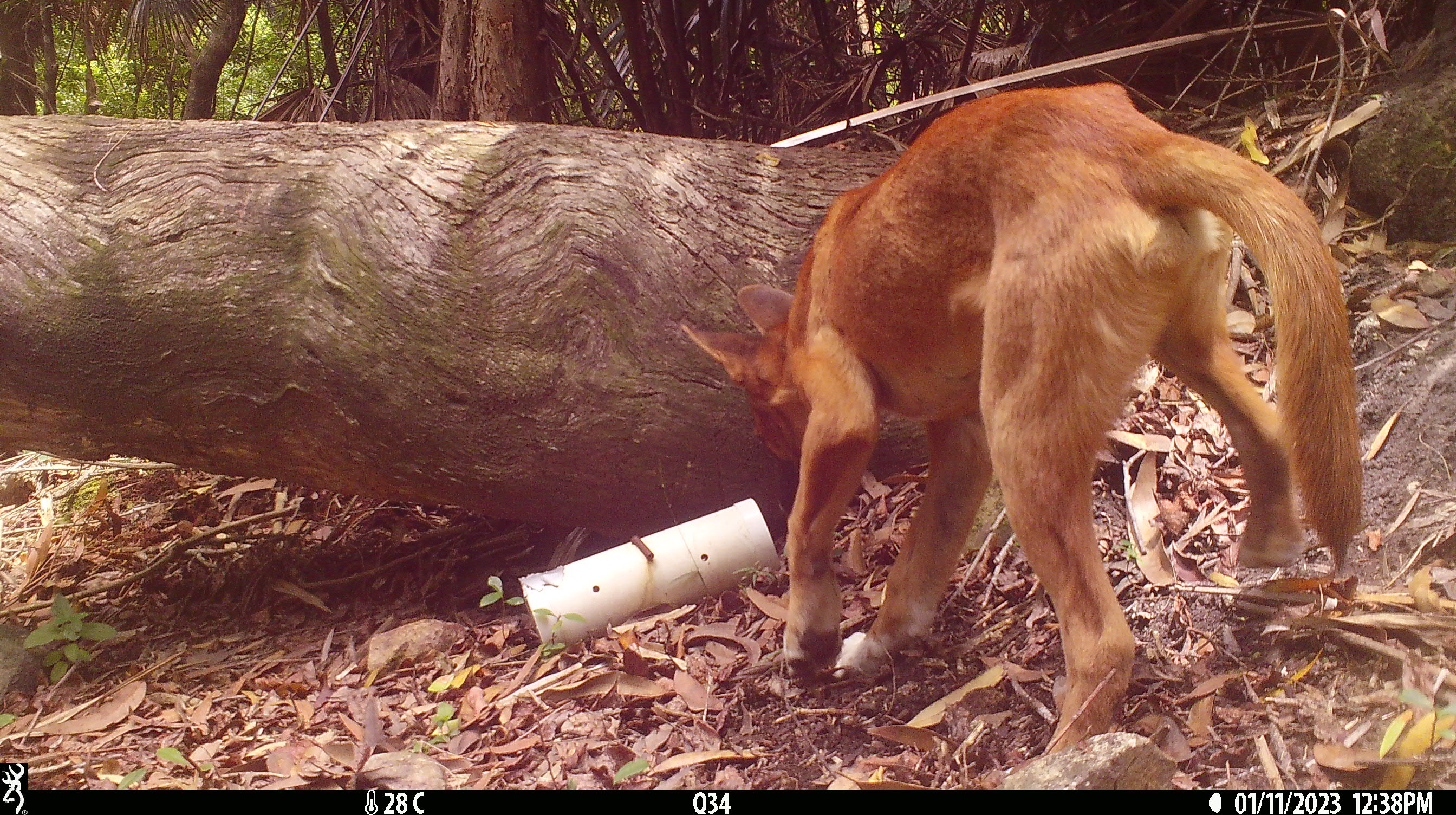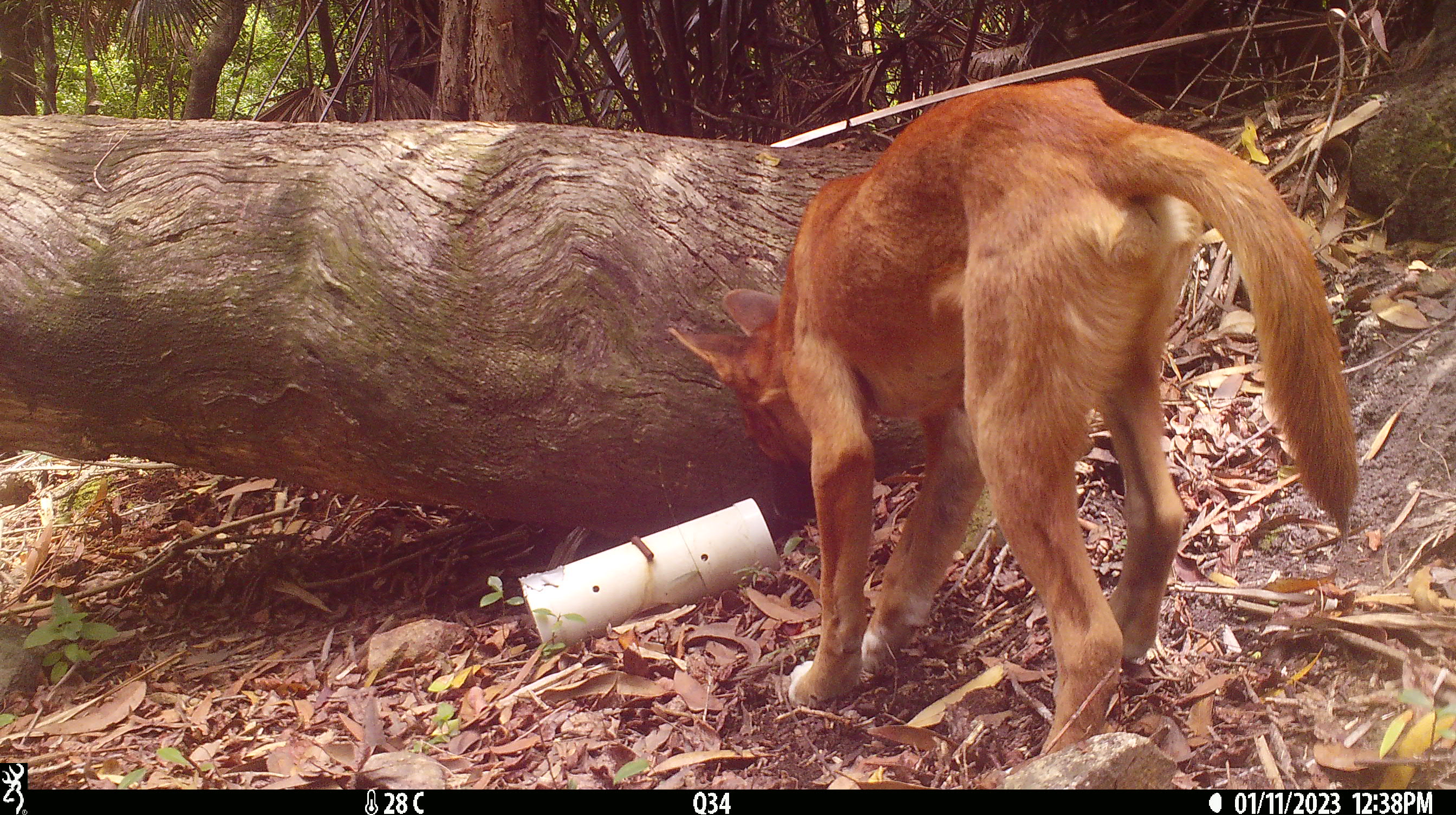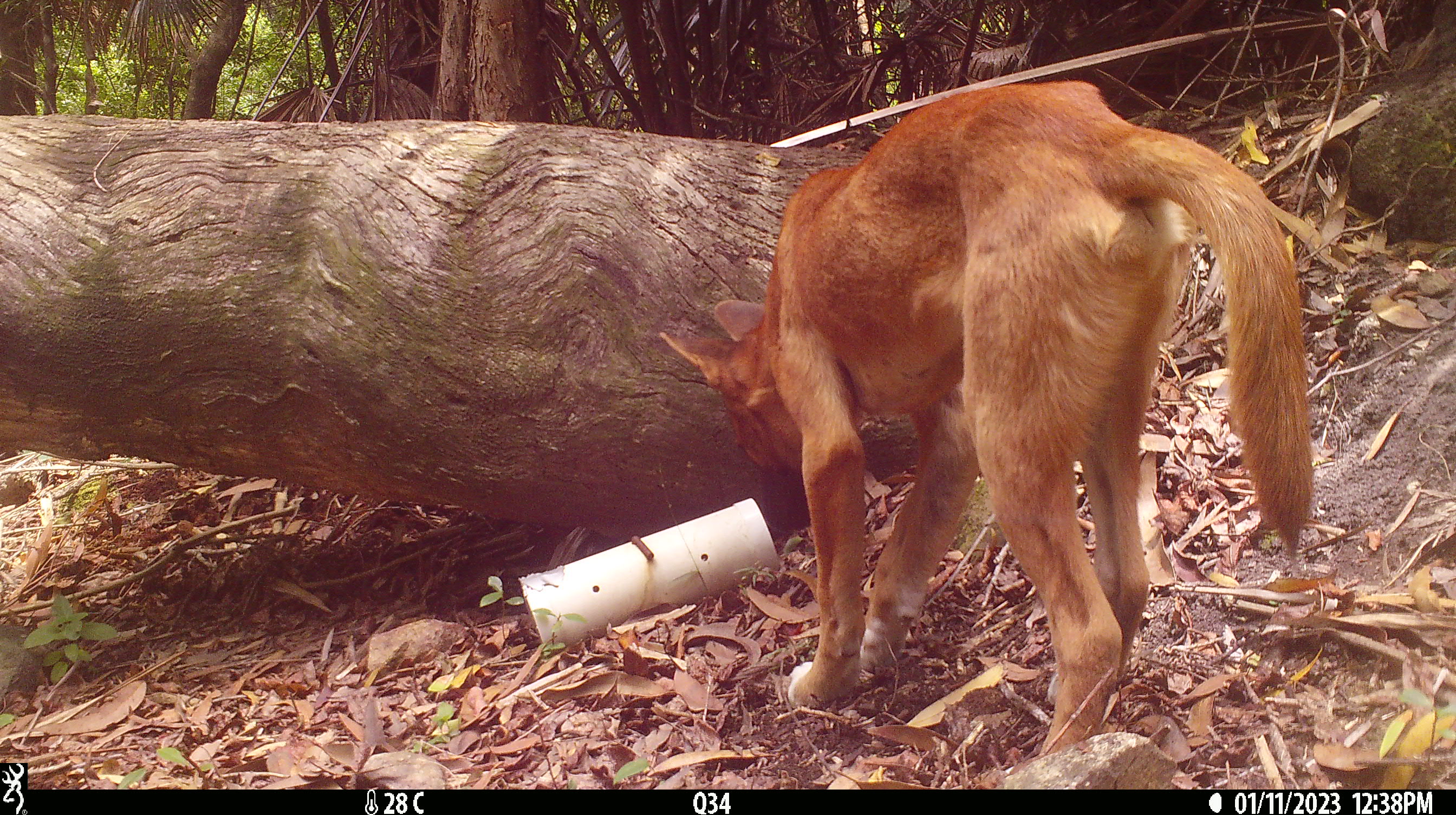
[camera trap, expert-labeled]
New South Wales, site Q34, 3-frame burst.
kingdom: Animalia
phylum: Chordata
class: Mammalia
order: Carnivora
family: Canidae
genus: Canis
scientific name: Canis familiaris dingo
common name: dingo